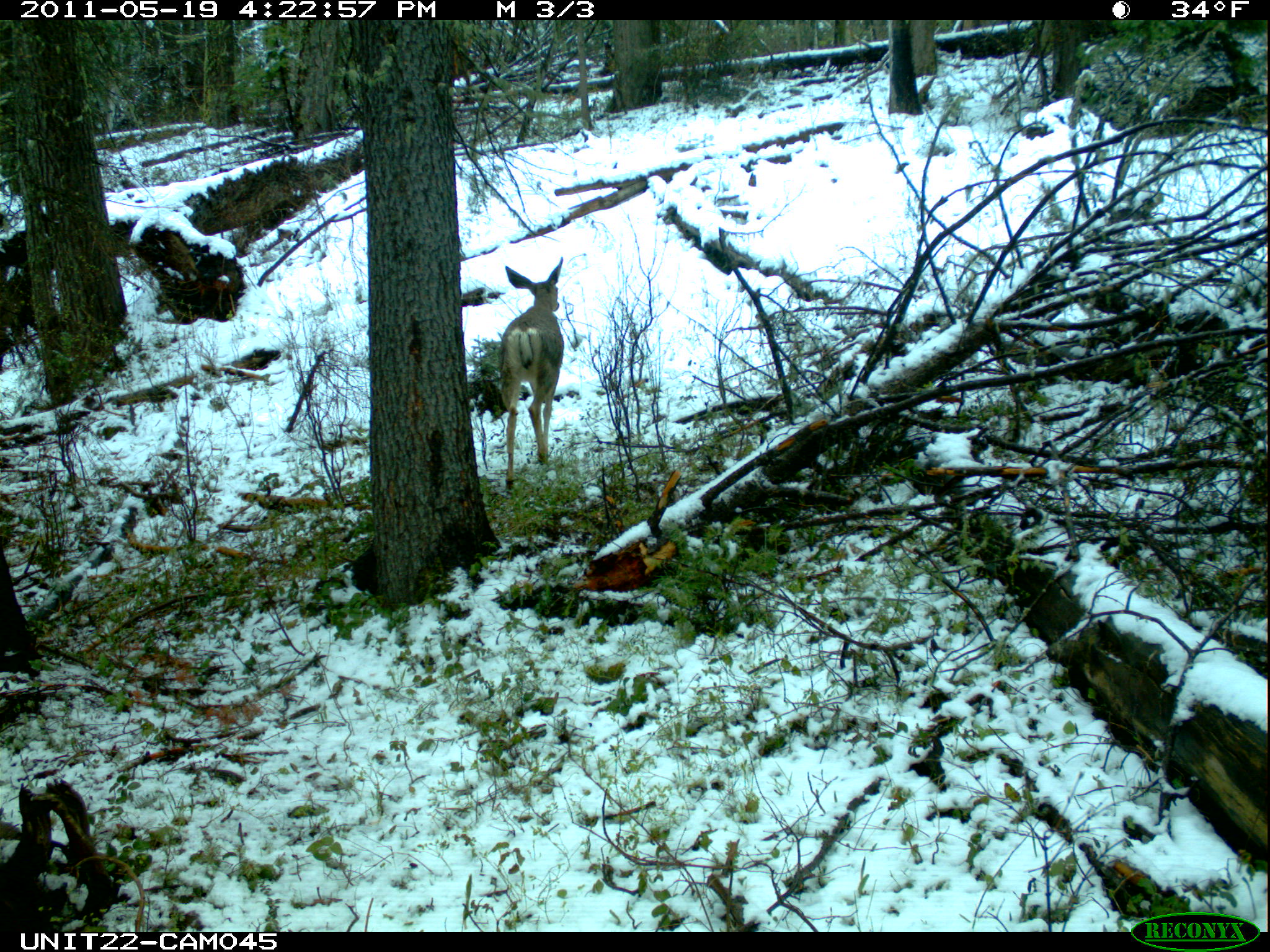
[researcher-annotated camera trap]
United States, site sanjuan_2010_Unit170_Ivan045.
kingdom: Animalia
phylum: Chordata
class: Mammalia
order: Artiodactyla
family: Cervidae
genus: Odocoileus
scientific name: Odocoileus hemionus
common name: mule deer